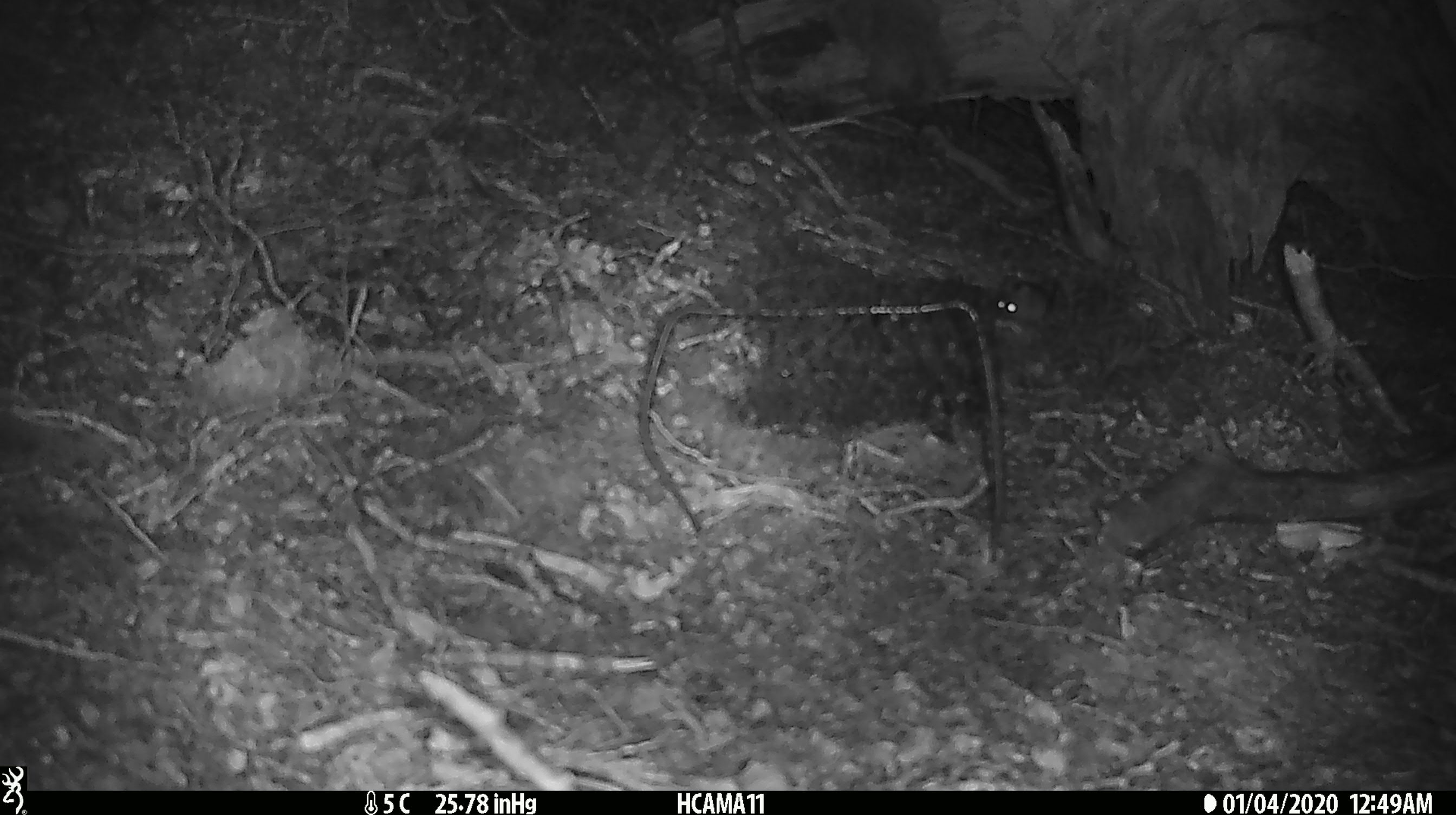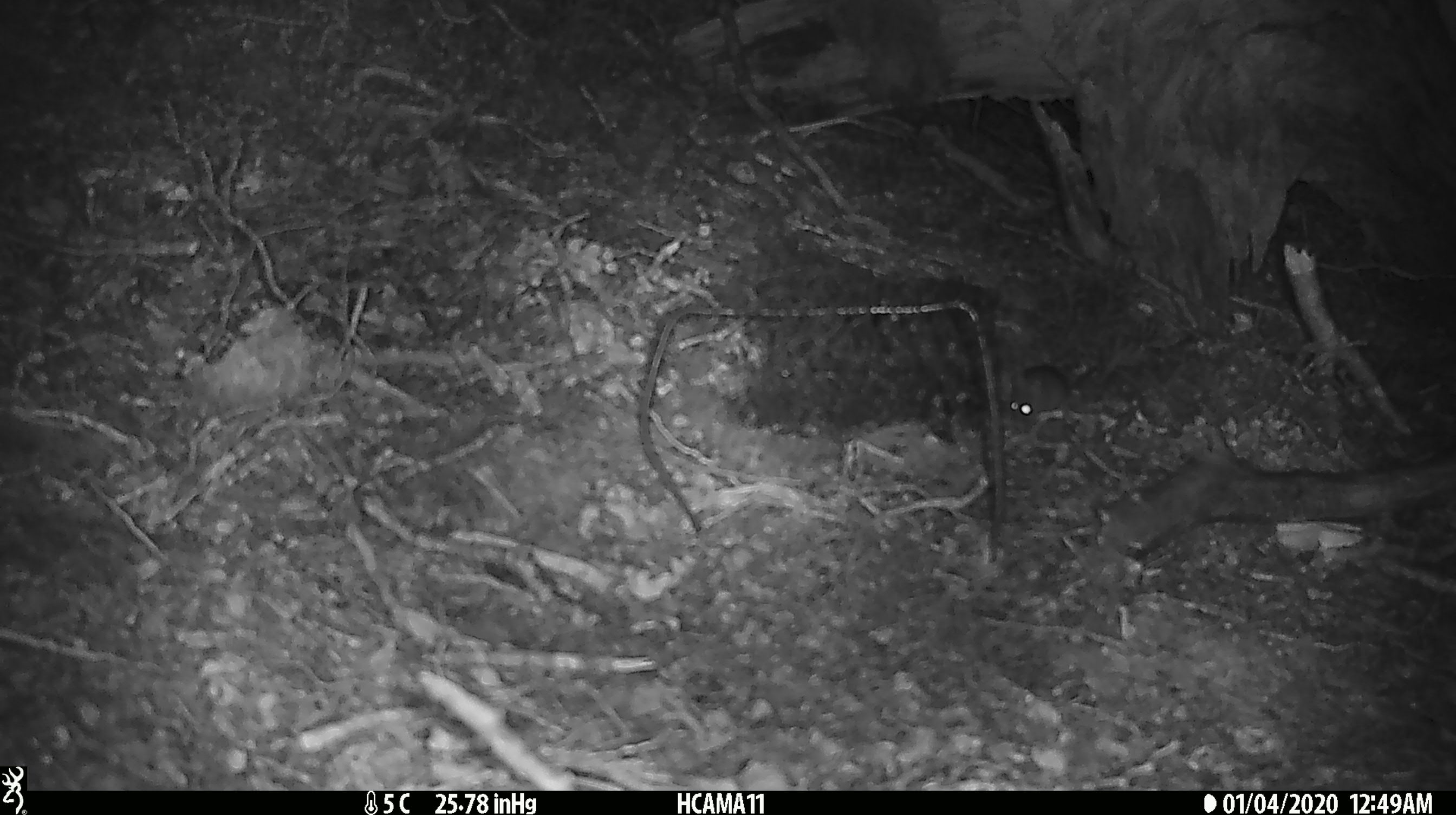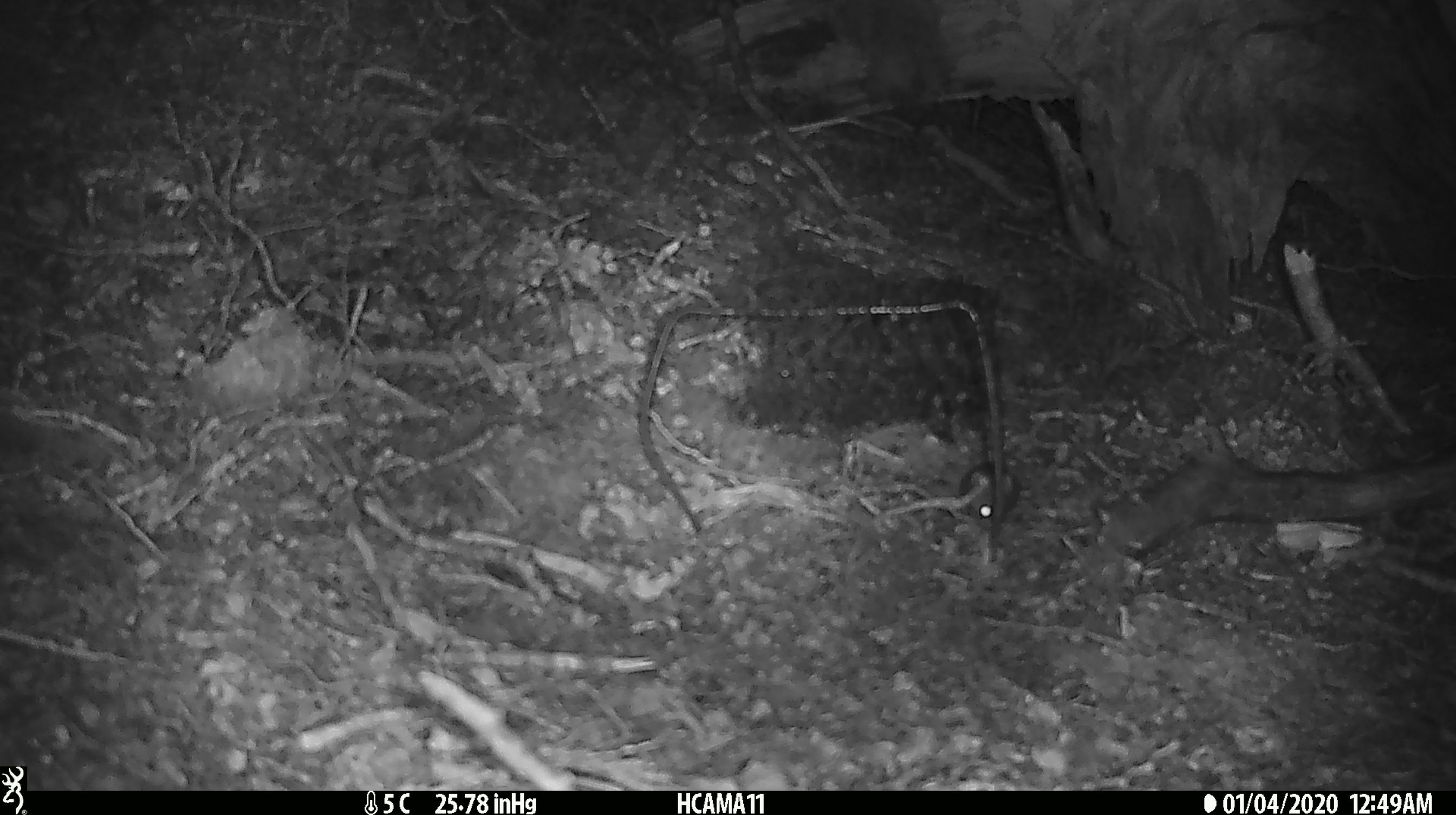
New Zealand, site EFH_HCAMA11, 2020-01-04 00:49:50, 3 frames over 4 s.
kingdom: Animalia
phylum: Chordata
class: Mammalia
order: Rodentia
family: Muridae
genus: Mus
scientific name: Mus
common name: mouse